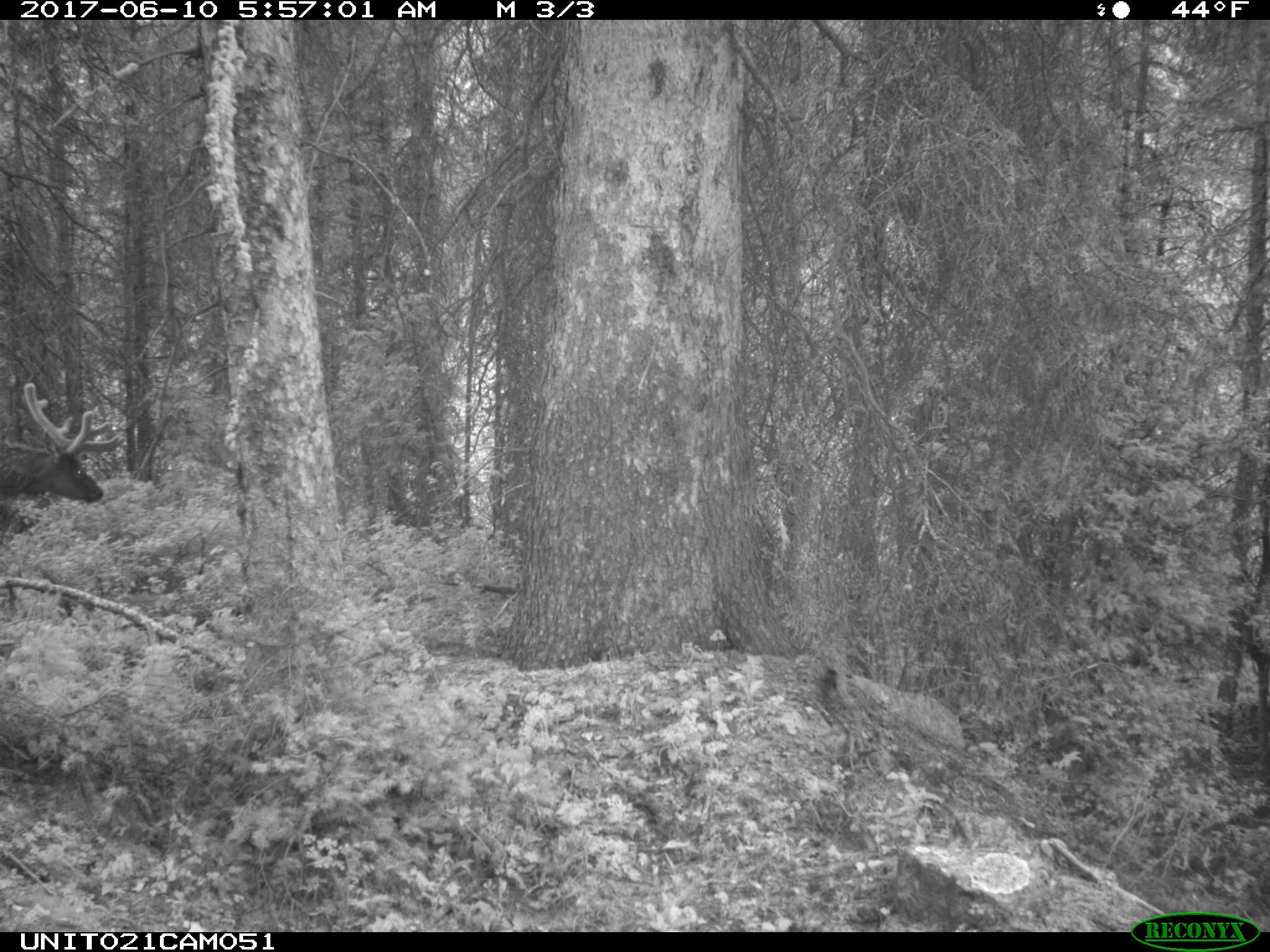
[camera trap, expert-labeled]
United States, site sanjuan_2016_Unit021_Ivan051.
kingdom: Animalia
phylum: Chordata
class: Mammalia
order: Artiodactyla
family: Cervidae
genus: Cervus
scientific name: Cervus elaphus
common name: red deer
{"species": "Cervus elaphus (red deer)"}